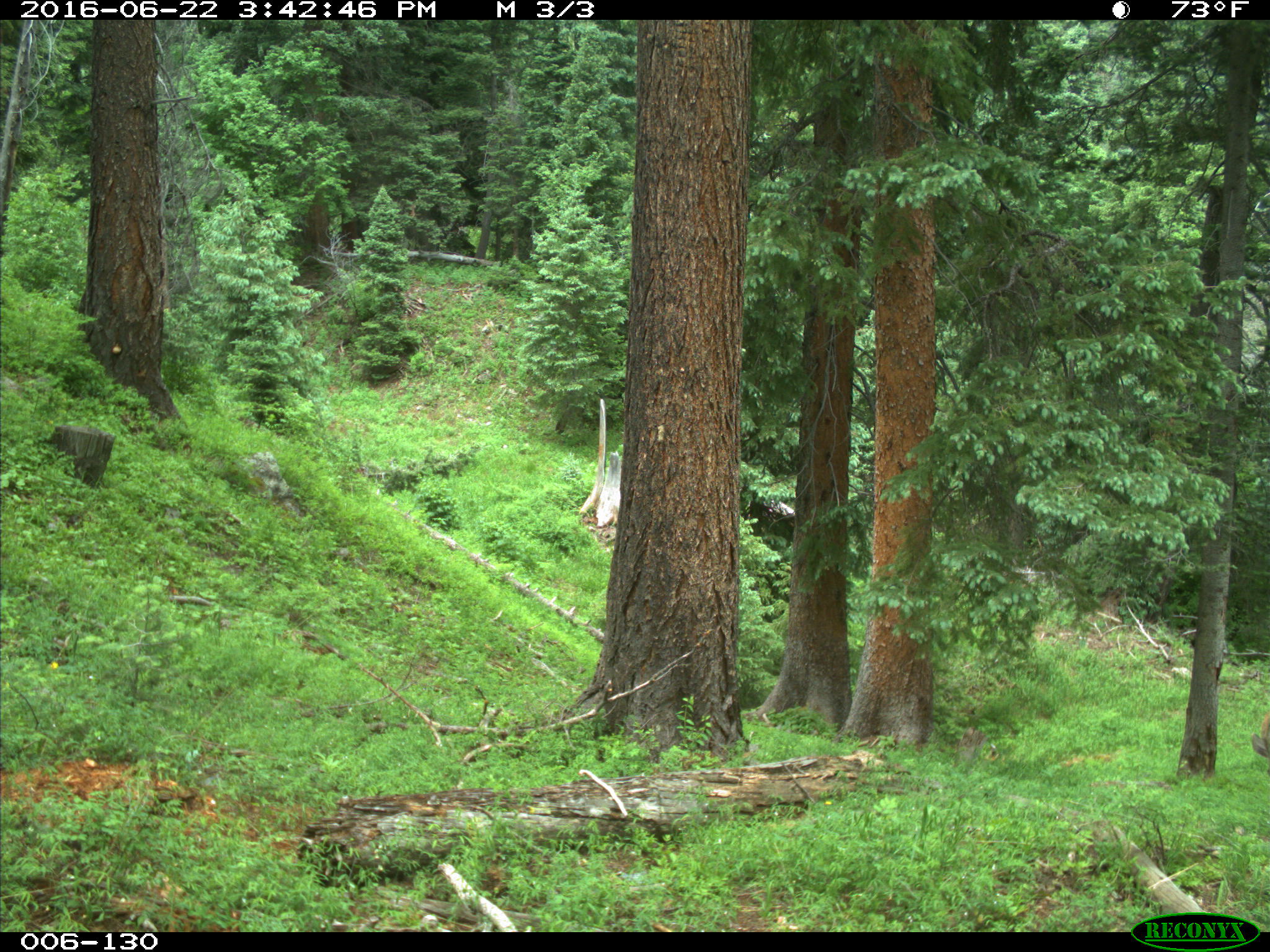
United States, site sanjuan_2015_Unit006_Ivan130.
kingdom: Animalia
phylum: Chordata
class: Mammalia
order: Artiodactyla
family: Cervidae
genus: Odocoileus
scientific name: Odocoileus hemionus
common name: mule deer